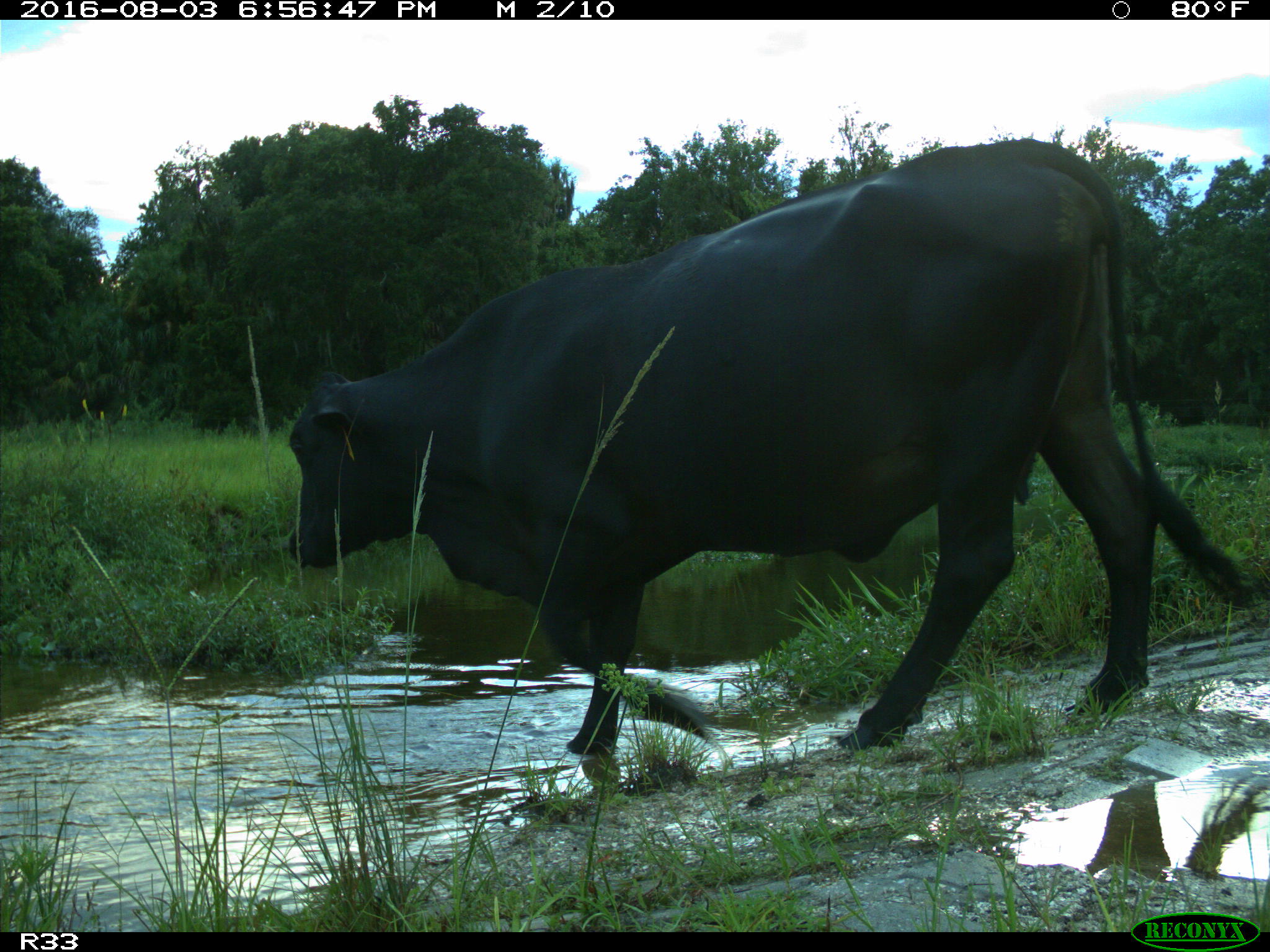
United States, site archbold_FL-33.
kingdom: Animalia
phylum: Chordata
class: Mammalia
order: Artiodactyla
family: Bovidae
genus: Bos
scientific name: Bos taurus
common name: domestic cow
Bos taurus (domestic cow).